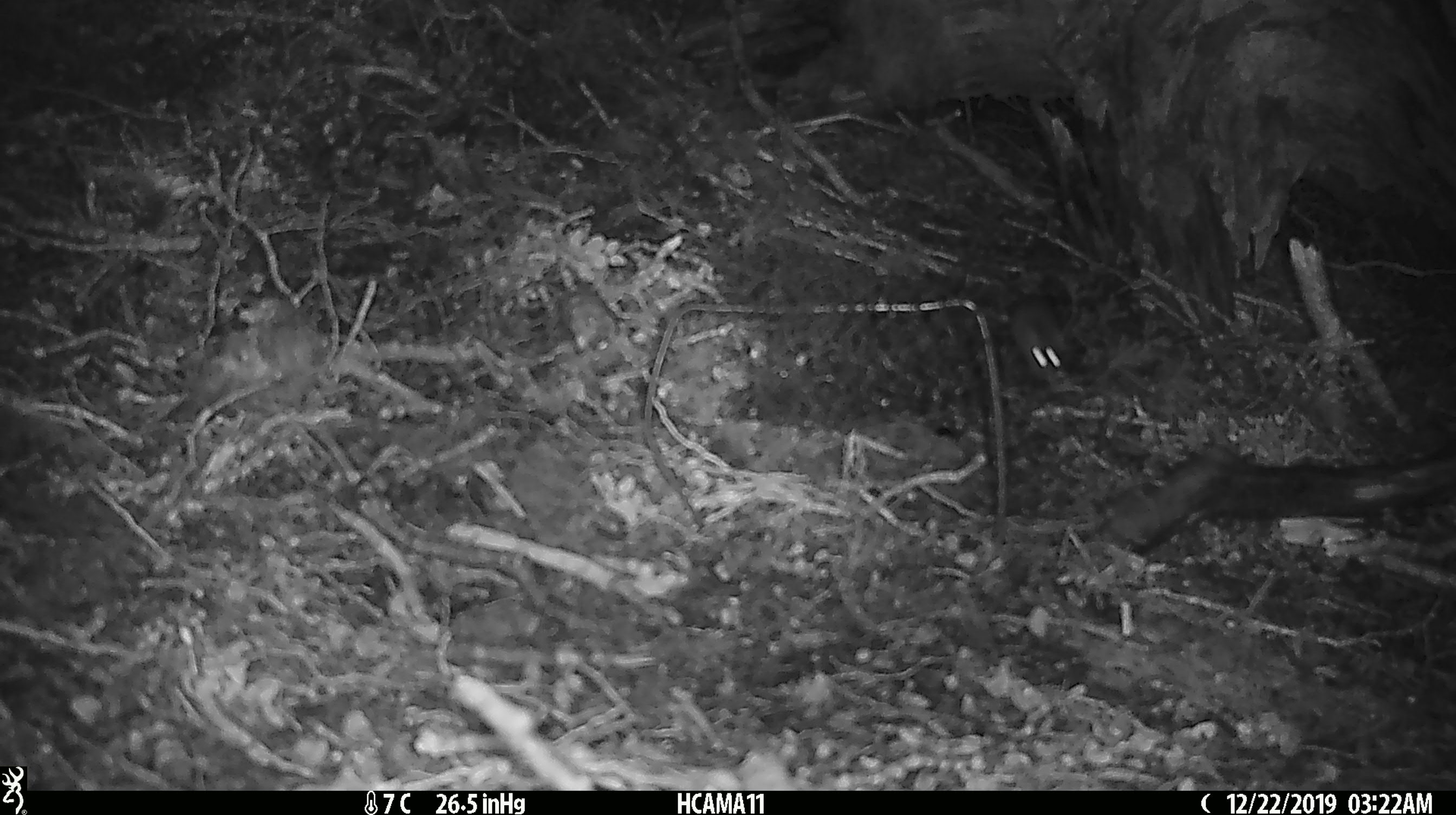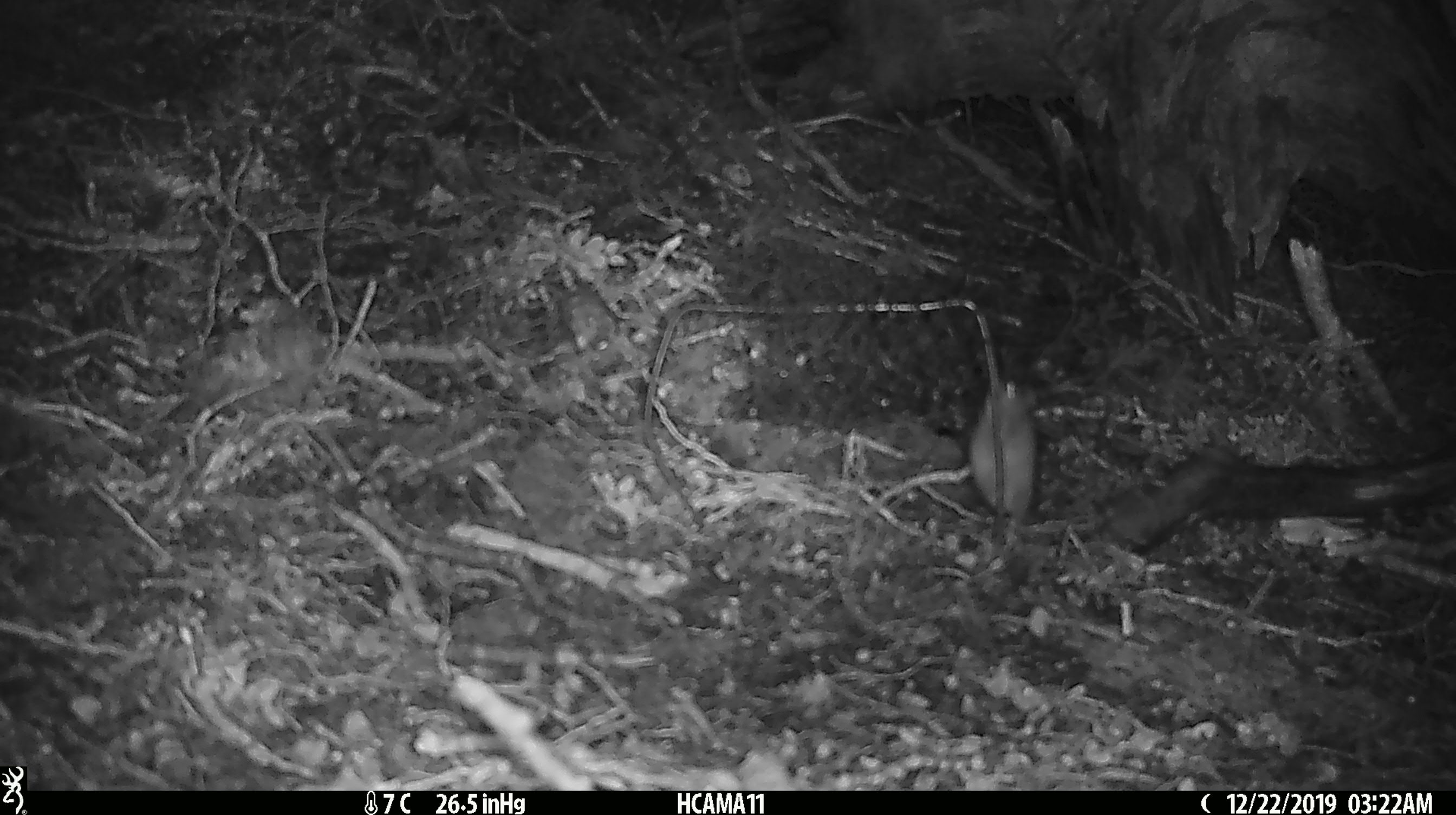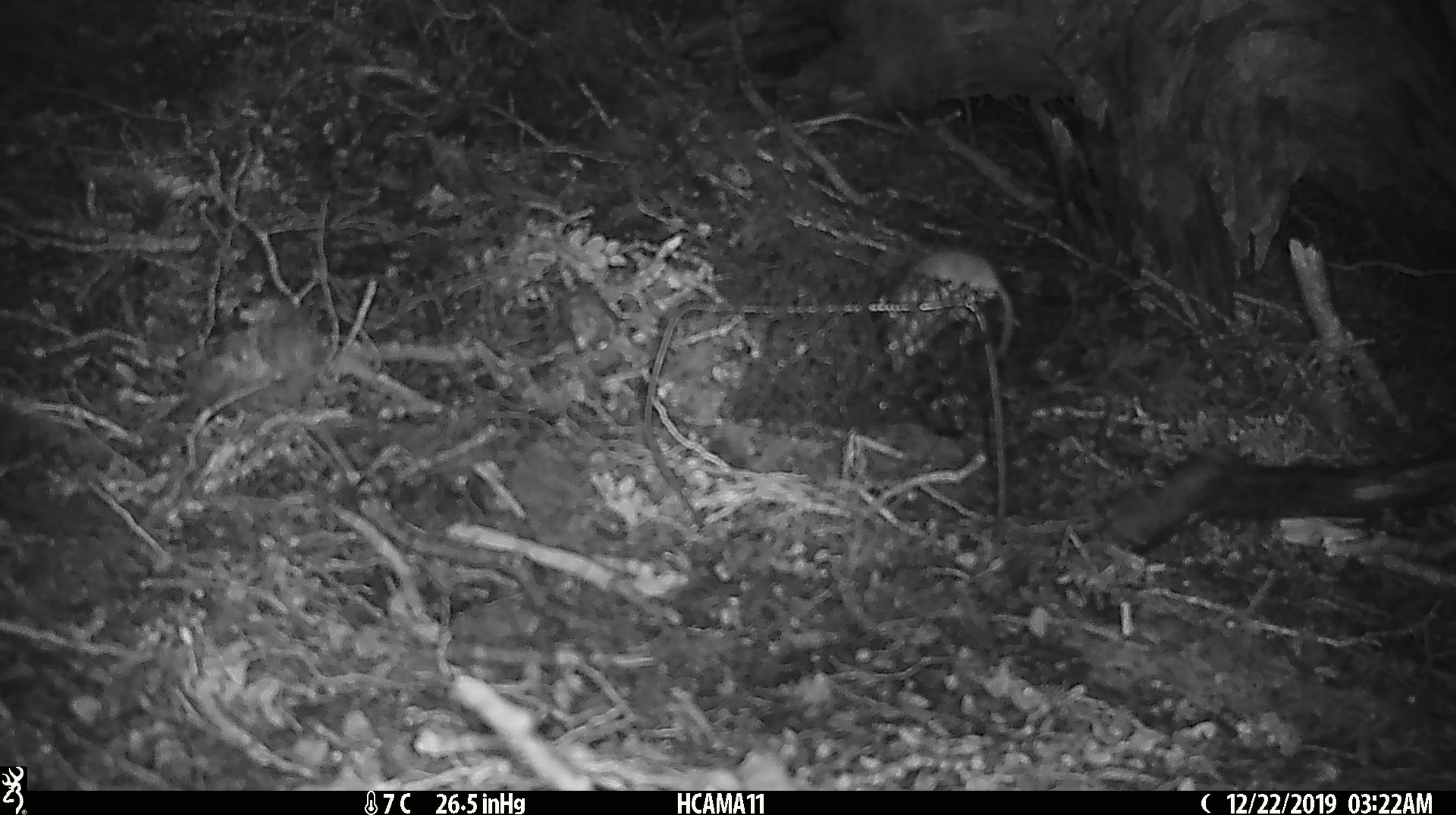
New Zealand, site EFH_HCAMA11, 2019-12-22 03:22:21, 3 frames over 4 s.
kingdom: Animalia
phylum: Chordata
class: Mammalia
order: Rodentia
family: Muridae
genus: Mus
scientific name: Mus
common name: mouse